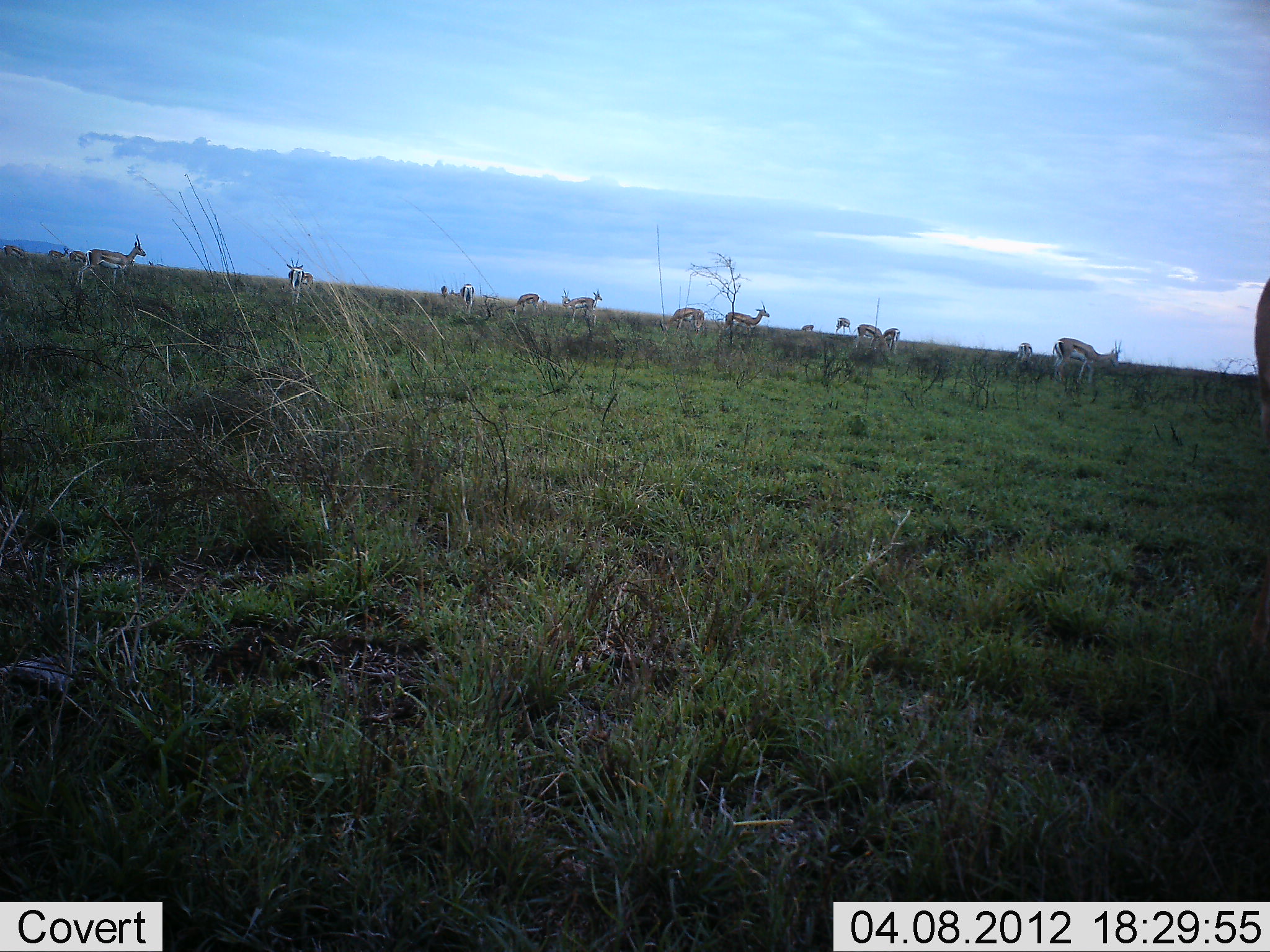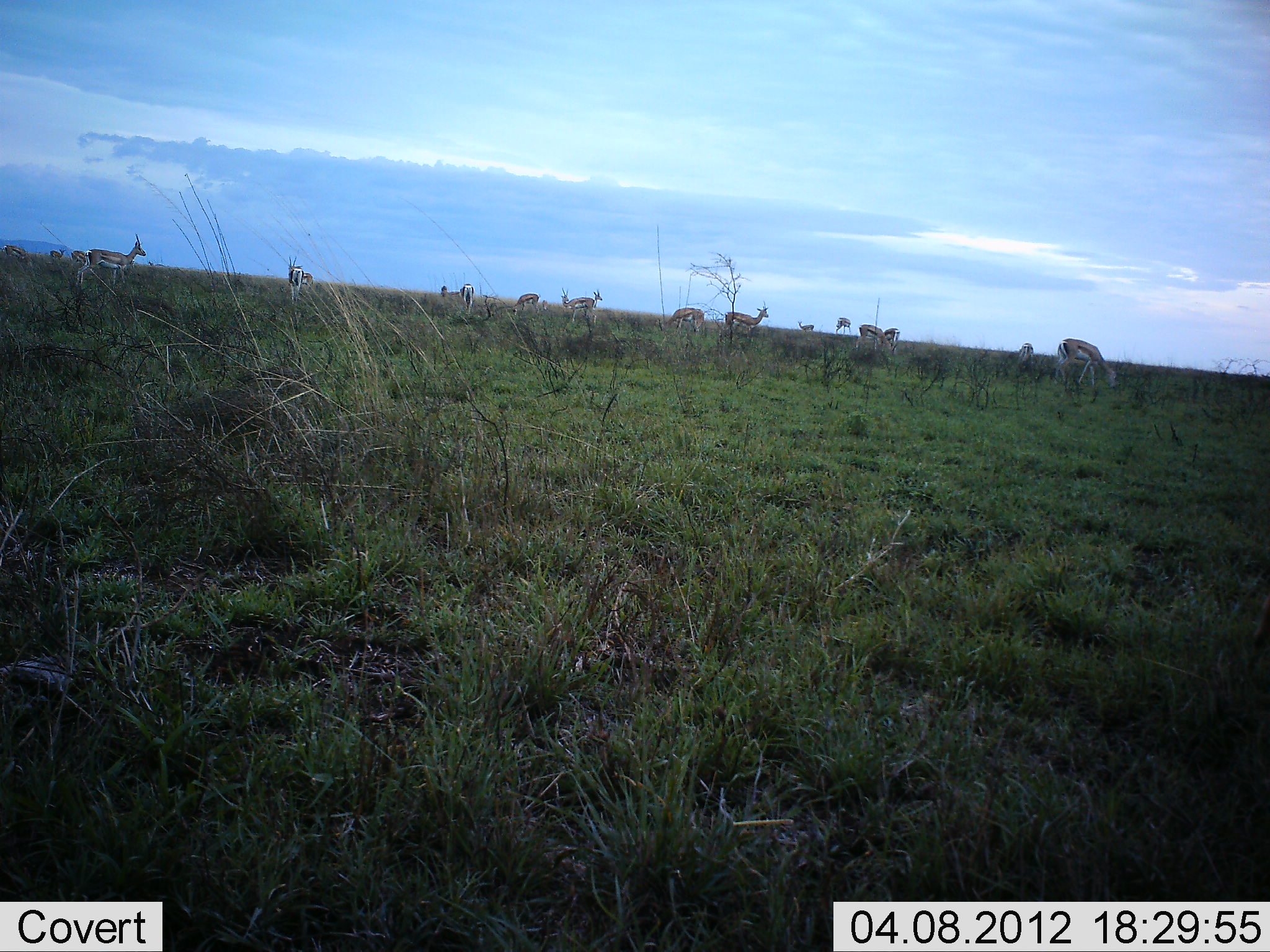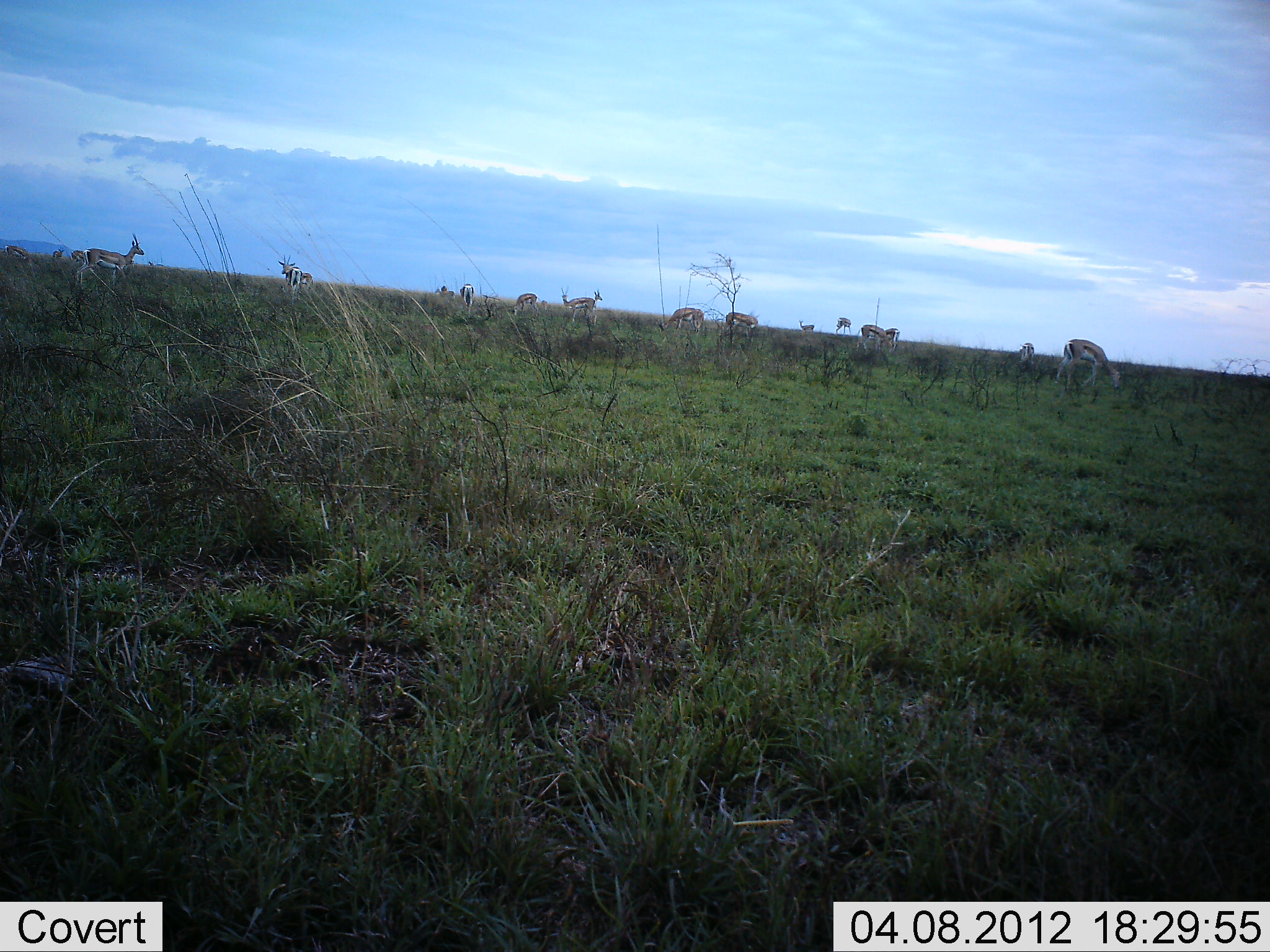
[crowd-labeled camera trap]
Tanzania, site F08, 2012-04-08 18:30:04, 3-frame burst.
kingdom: Animalia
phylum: Chordata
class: Mammalia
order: Artiodactyla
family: Bovidae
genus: Eudorcas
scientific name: Eudorcas thomsonii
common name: thomson's gazelle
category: gazellethomsons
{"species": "gazellethomsons (thomson's gazelle) (Eudorcas thomsonii)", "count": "11-50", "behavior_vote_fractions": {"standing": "86%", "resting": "7%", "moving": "21%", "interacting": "7%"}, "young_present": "7%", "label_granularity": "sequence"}